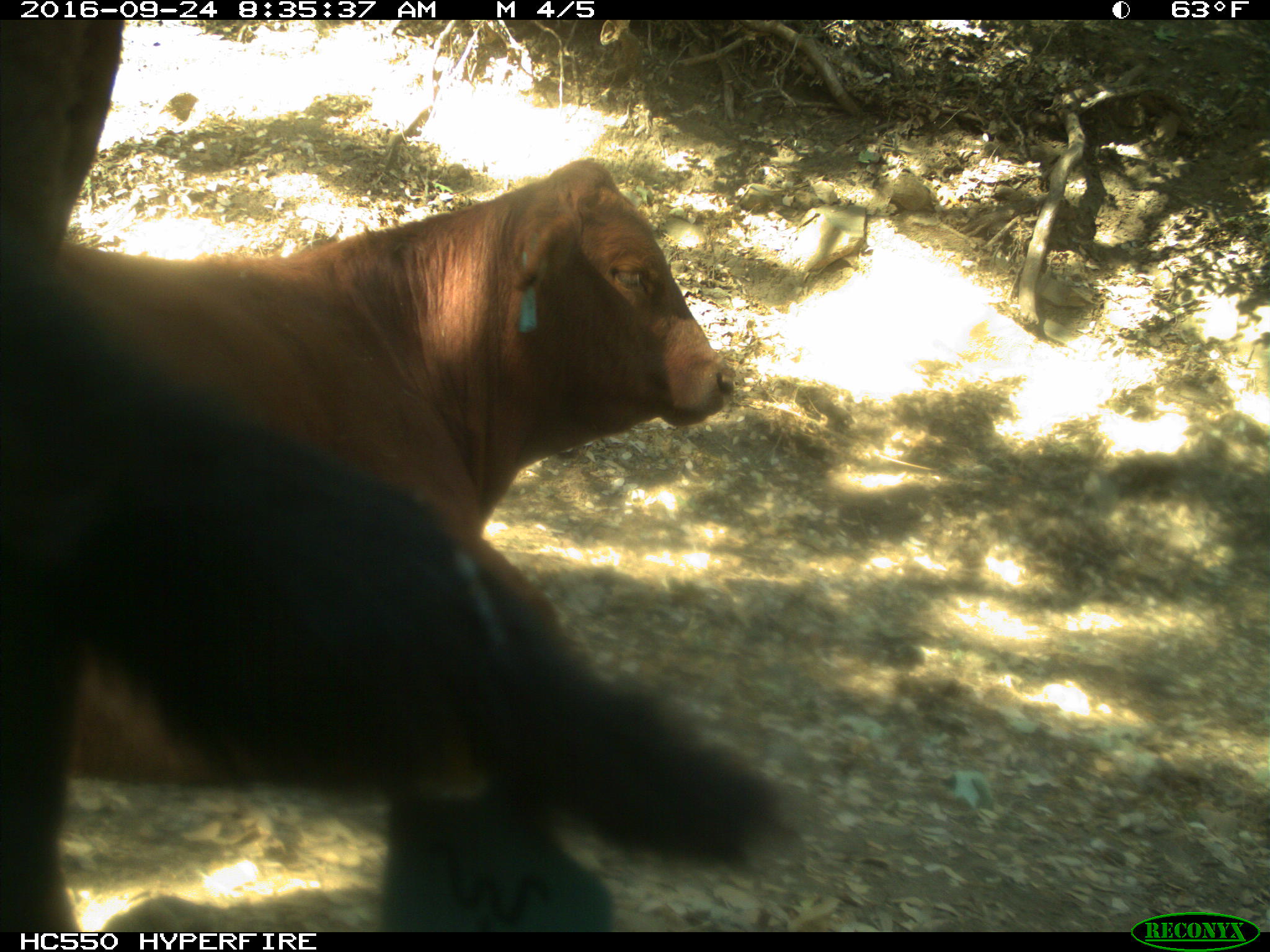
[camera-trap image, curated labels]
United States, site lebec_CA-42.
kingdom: Animalia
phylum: Chordata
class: Mammalia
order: Artiodactyla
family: Bovidae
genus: Bos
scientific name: Bos taurus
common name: domestic cow